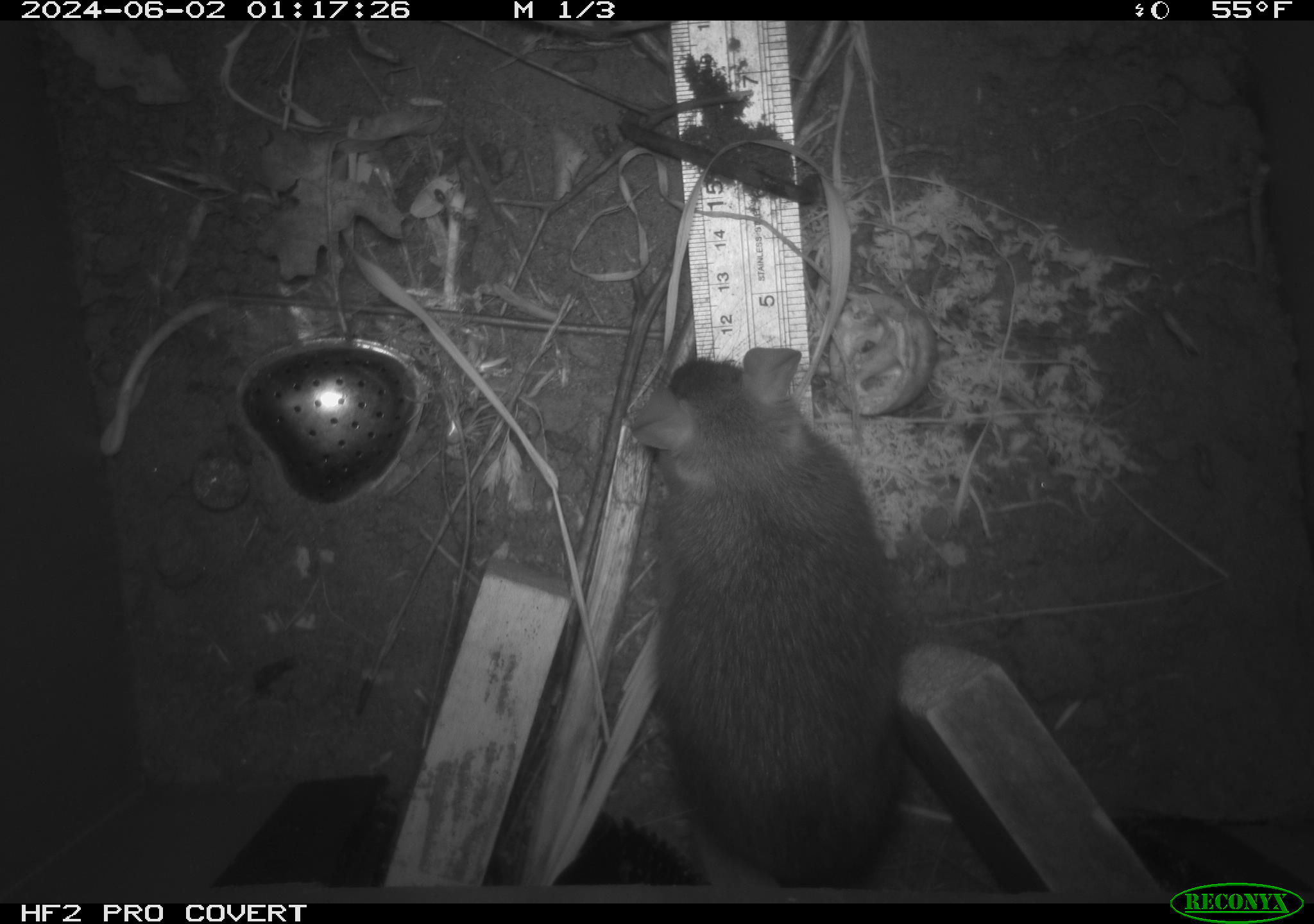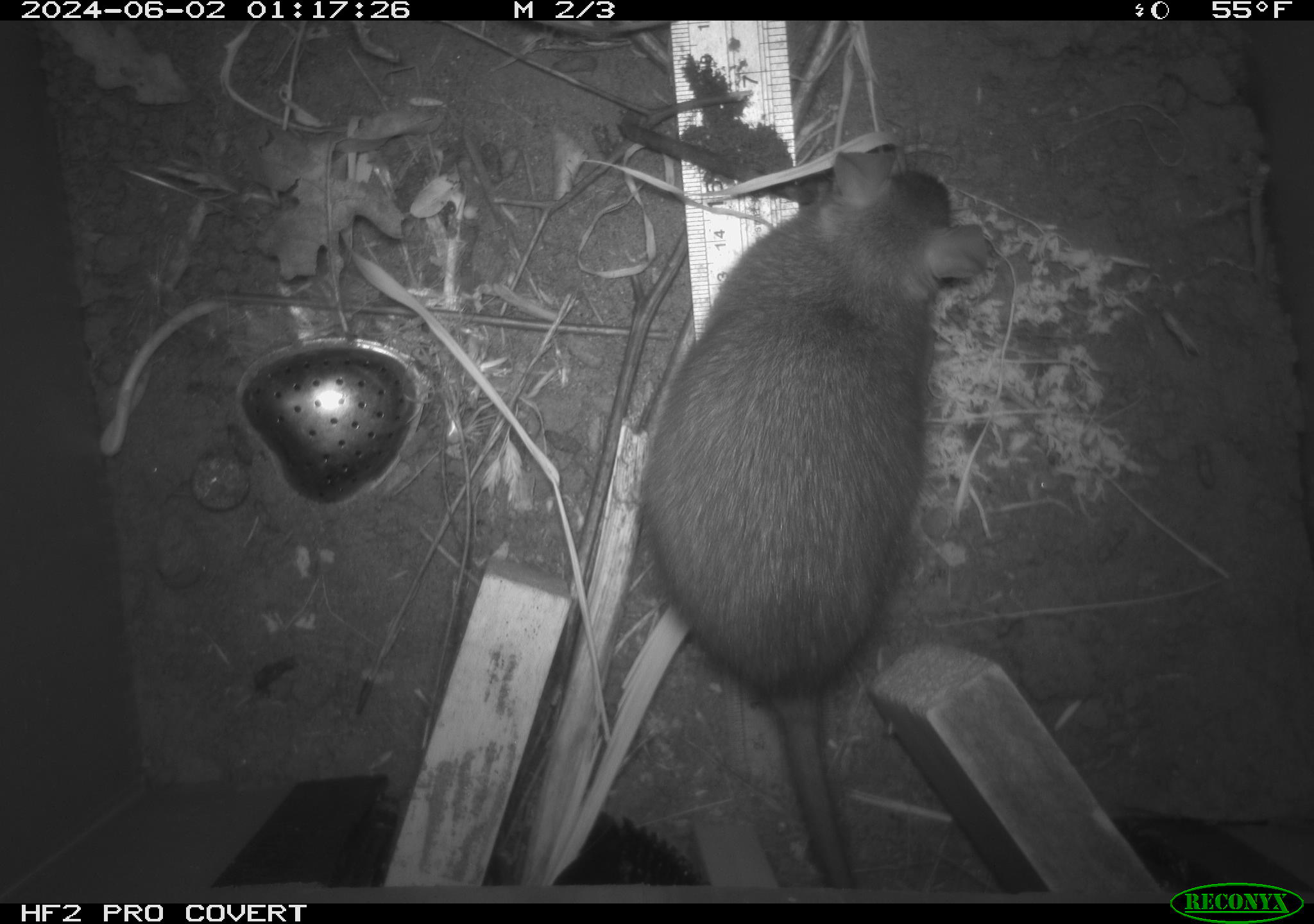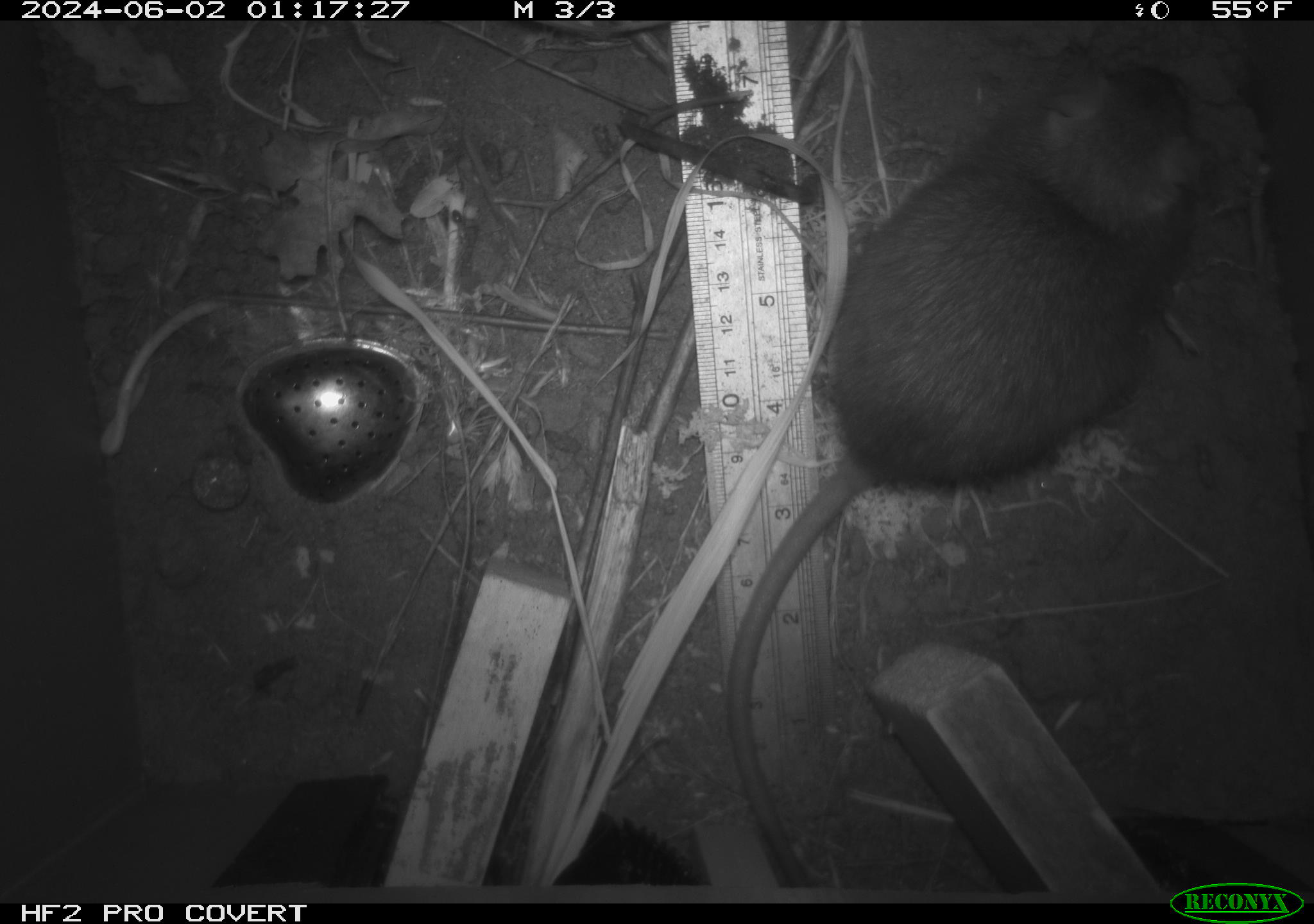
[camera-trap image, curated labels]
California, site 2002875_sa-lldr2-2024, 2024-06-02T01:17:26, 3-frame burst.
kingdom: Animalia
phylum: Chordata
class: Mammalia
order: Rodentia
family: Muridae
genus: Rattus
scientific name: Rattus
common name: rat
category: rattus species